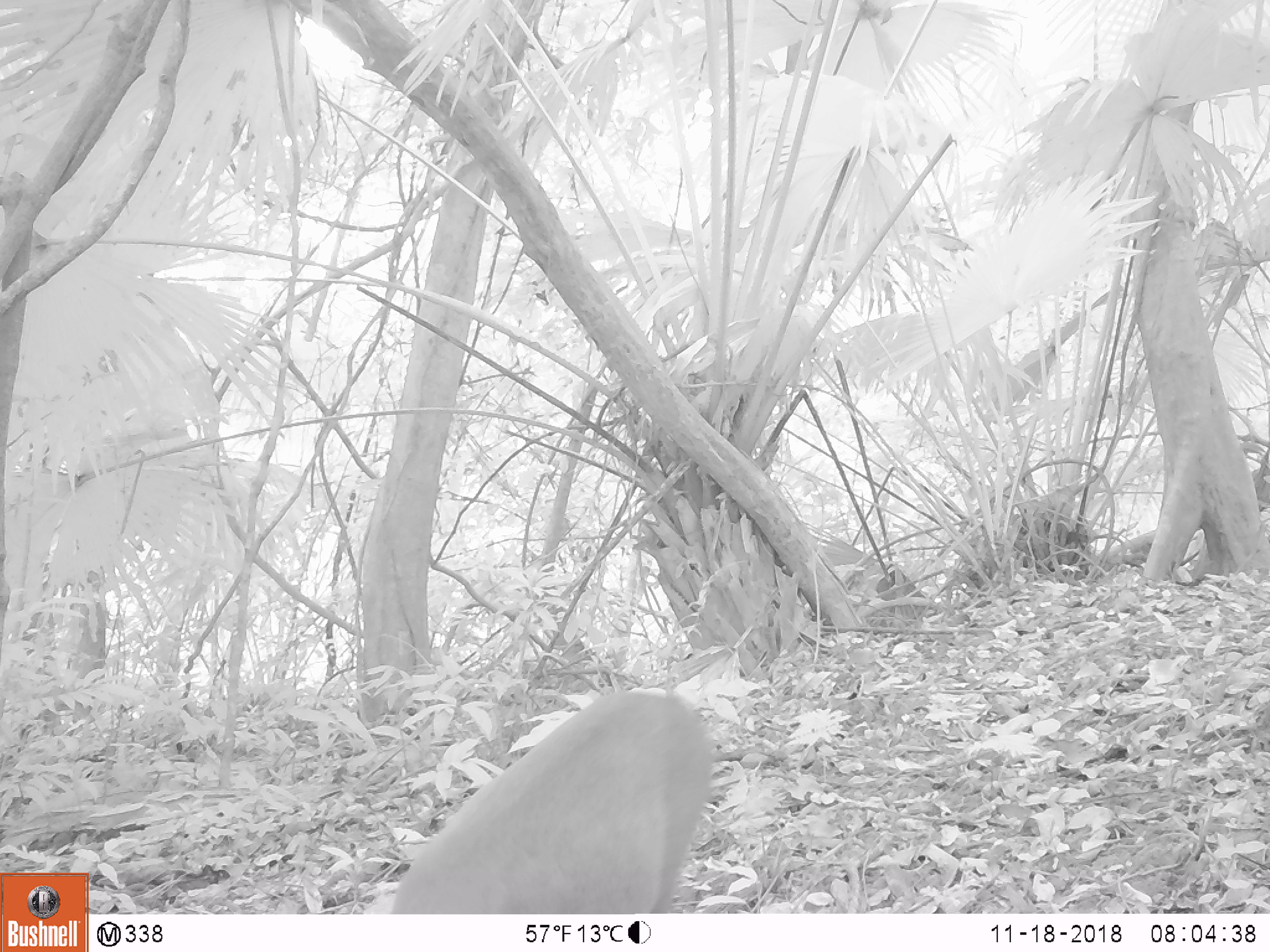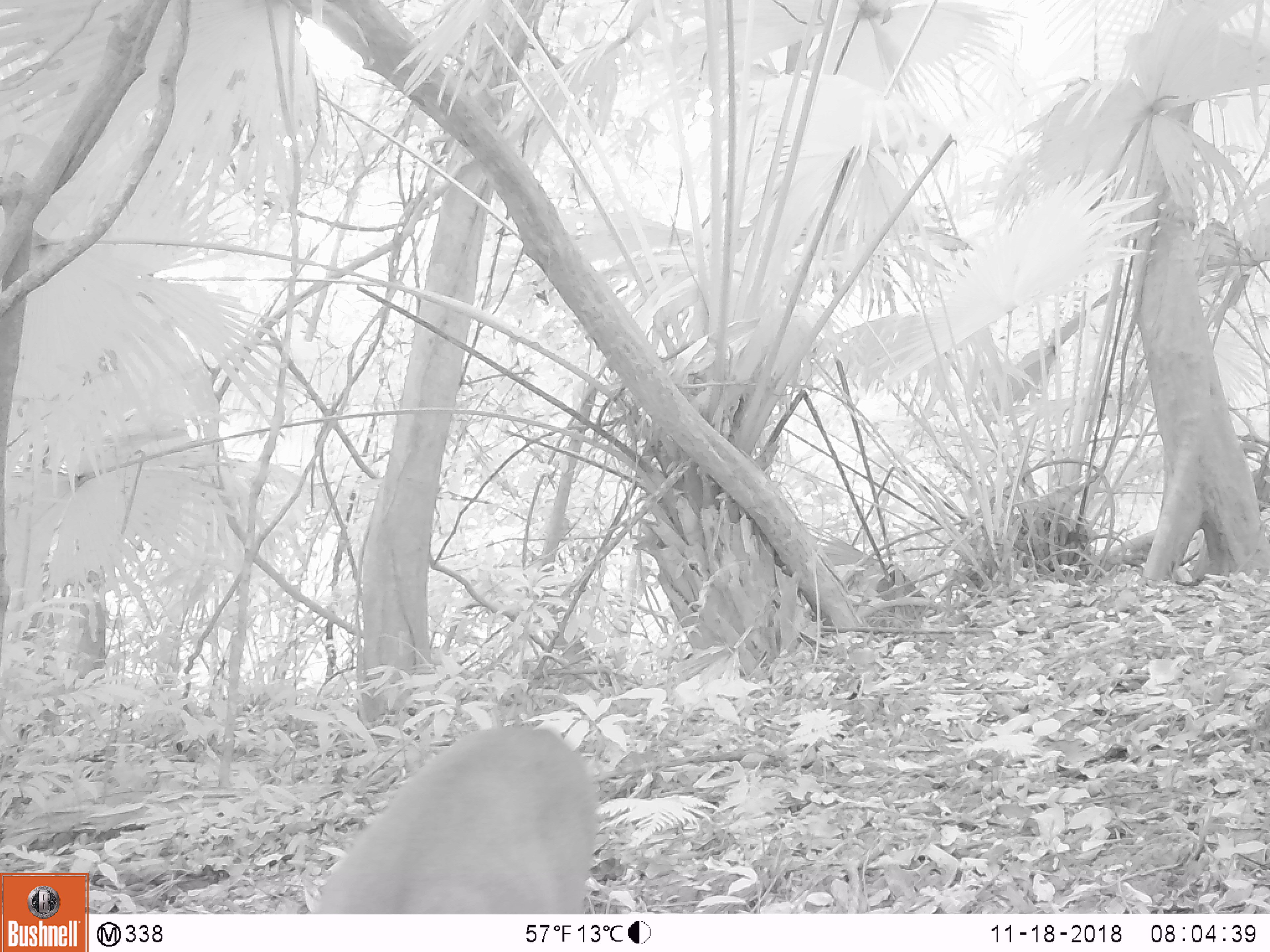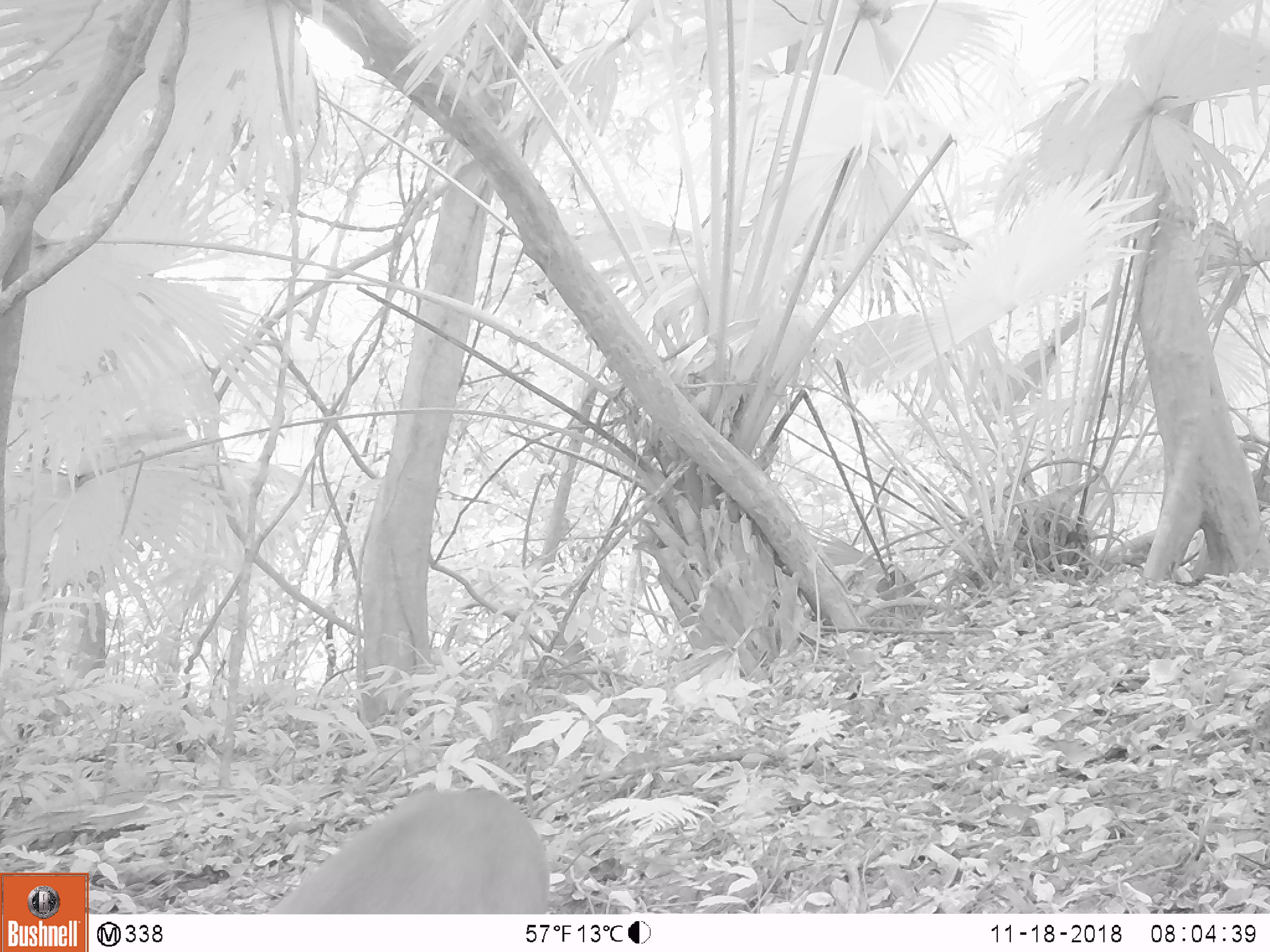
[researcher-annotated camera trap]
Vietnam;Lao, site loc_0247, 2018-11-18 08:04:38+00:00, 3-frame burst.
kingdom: Animalia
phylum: Chordata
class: Mammalia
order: Artiodactyla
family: Cervidae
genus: Muntiacus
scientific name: Muntiacus vuquangensis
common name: large-antlered muntjac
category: large antlered muntjac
Large antlered muntjac (large-antlered muntjac) (Muntiacus vuquangensis). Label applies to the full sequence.